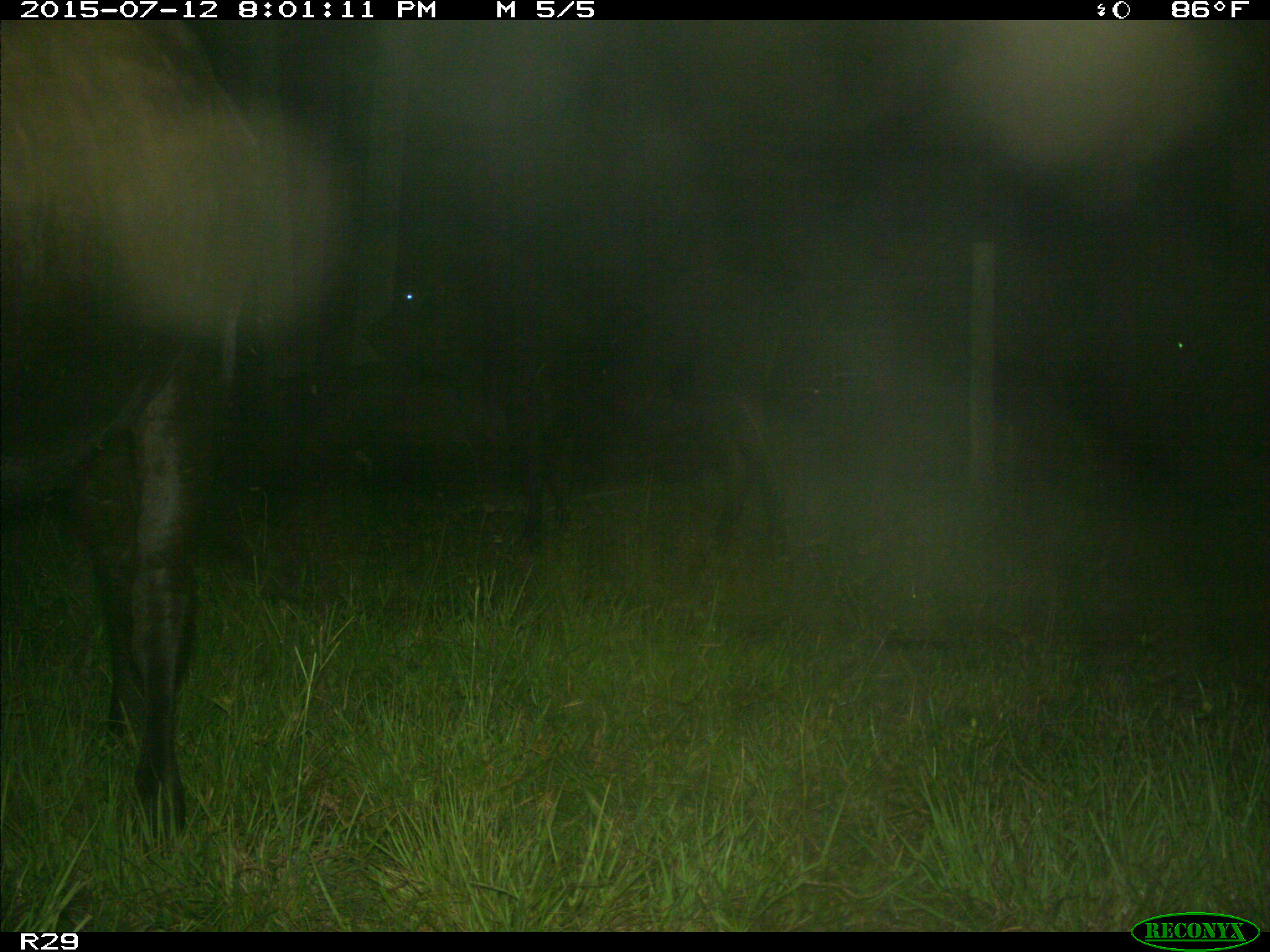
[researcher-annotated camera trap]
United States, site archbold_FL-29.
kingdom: Animalia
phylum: Chordata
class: Mammalia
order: Artiodactyla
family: Bovidae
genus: Bos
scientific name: Bos taurus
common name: domestic cow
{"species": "Bos taurus (domestic cow)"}